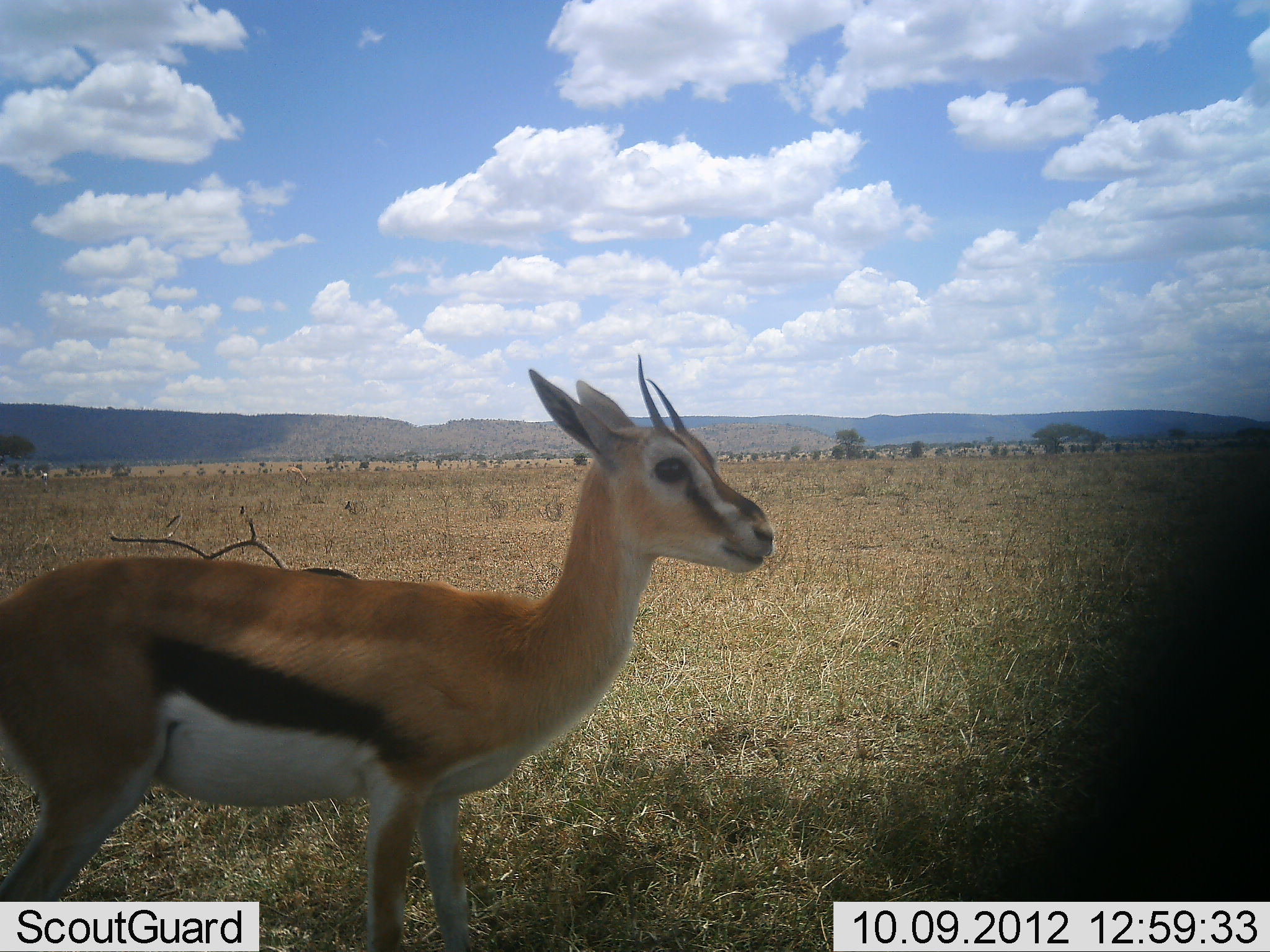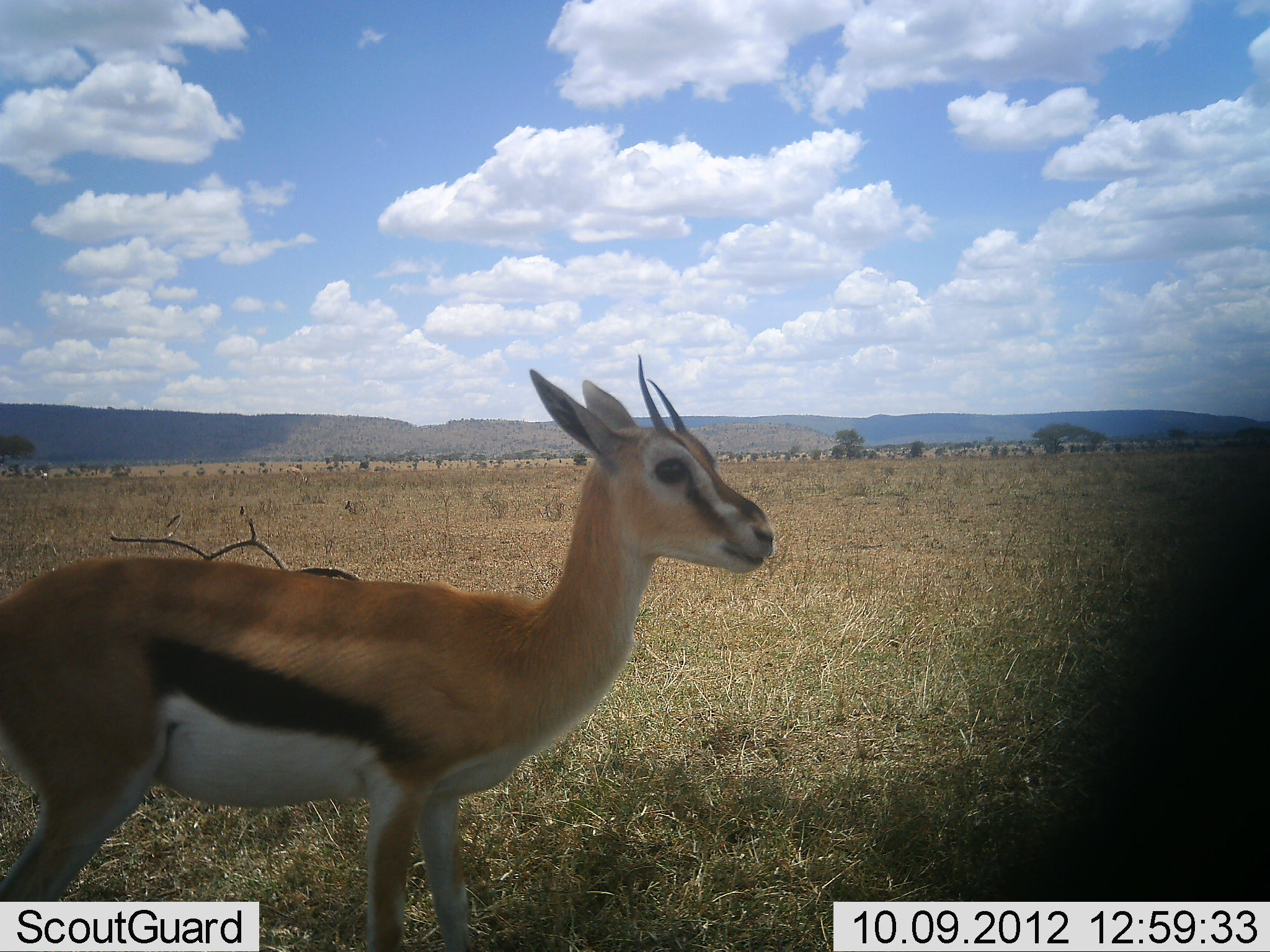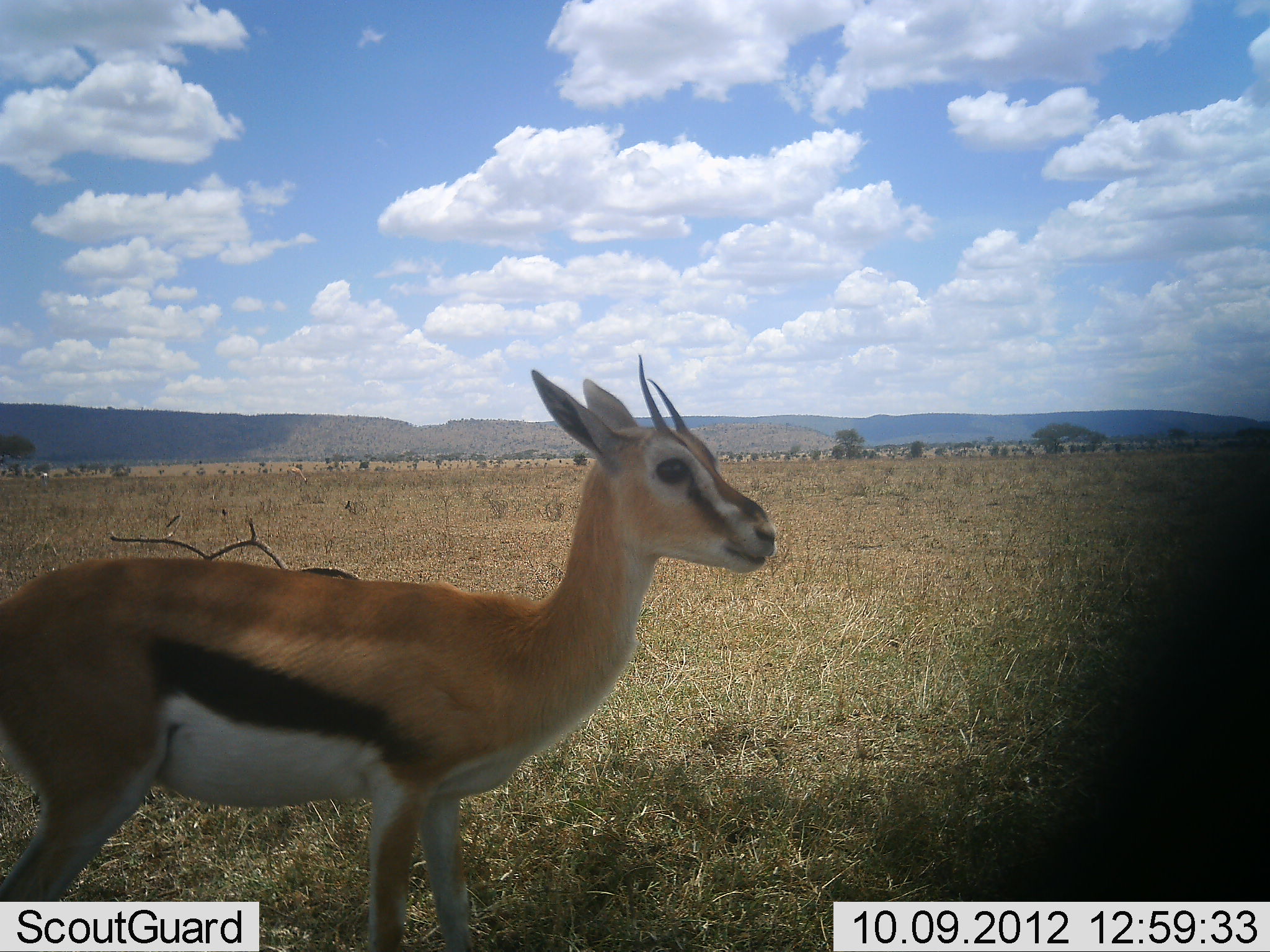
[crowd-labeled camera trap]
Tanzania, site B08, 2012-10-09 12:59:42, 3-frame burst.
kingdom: Animalia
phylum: Chordata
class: Mammalia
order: Artiodactyla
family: Bovidae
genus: Eudorcas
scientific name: Eudorcas thomsonii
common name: thomson's gazelle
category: gazellethomsons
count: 1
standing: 100%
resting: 0%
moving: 0%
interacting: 0%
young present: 0%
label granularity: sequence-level